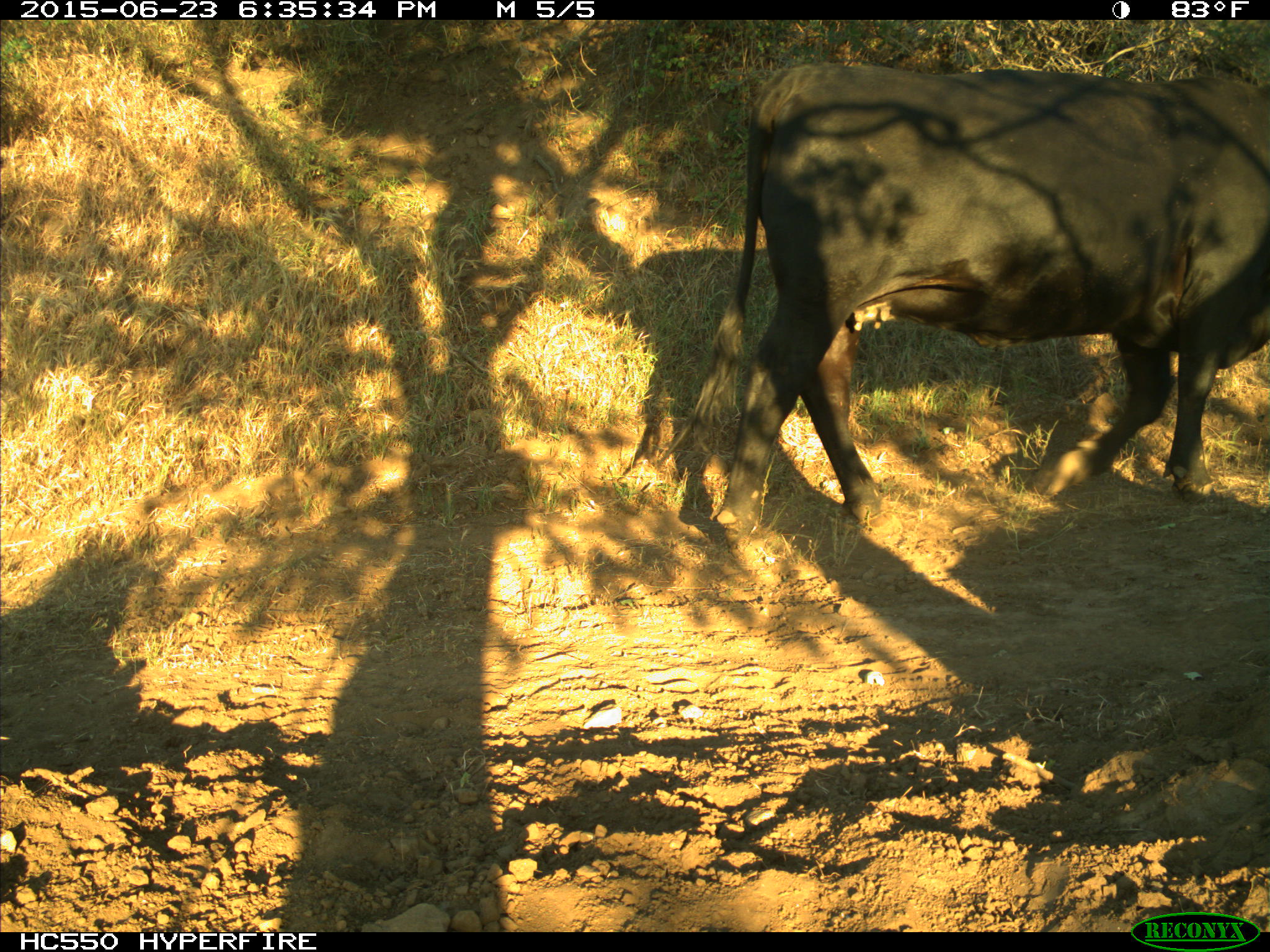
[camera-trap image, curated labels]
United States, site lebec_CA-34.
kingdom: Animalia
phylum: Chordata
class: Mammalia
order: Artiodactyla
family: Bovidae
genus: Bos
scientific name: Bos taurus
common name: domestic cow